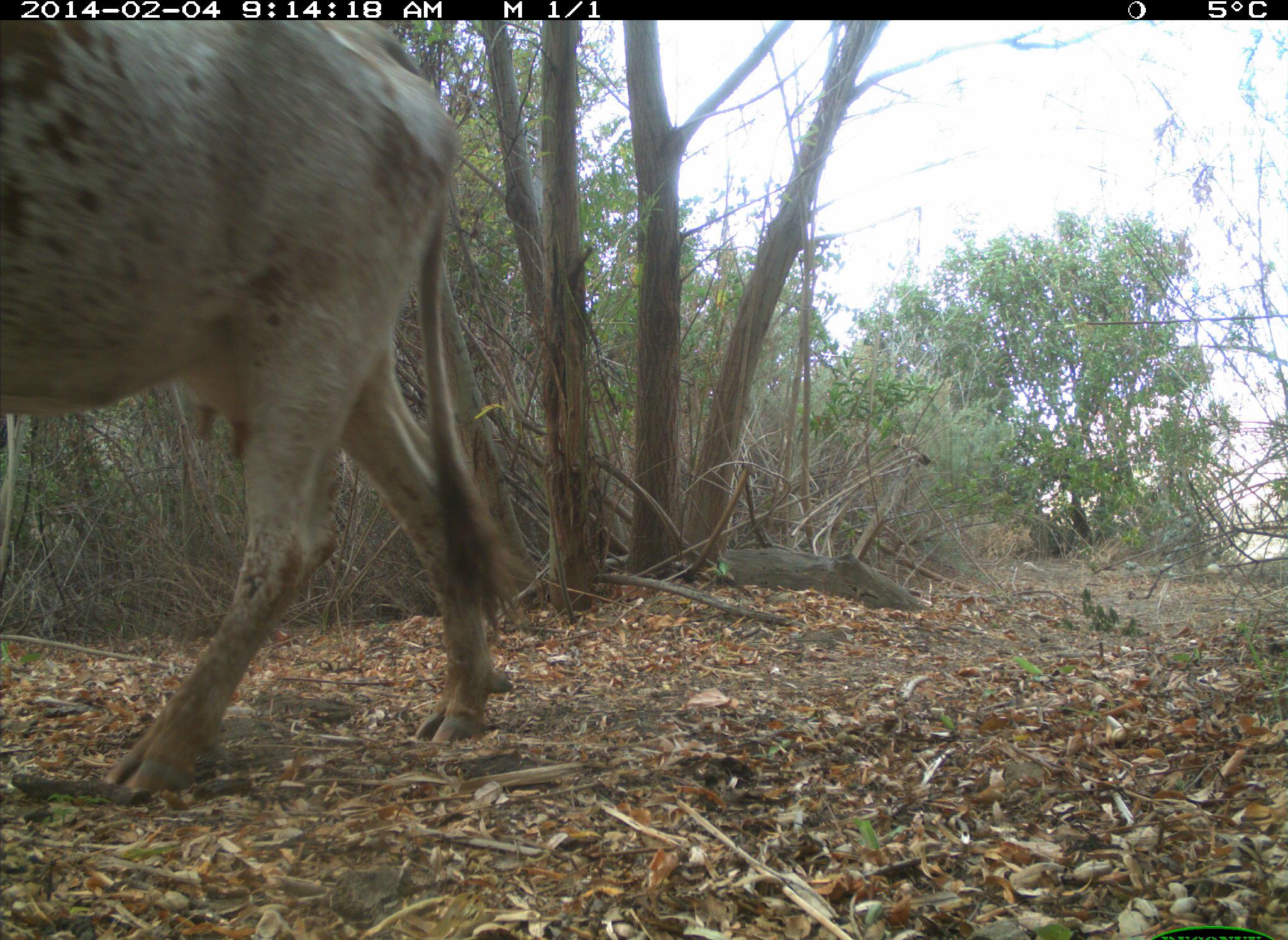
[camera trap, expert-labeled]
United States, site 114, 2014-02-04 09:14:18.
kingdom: Animalia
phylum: Chordata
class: Mammalia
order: Artiodactyla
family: Bovidae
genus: Bos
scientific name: Bos taurus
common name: cow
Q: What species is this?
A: Cow (Bos taurus).